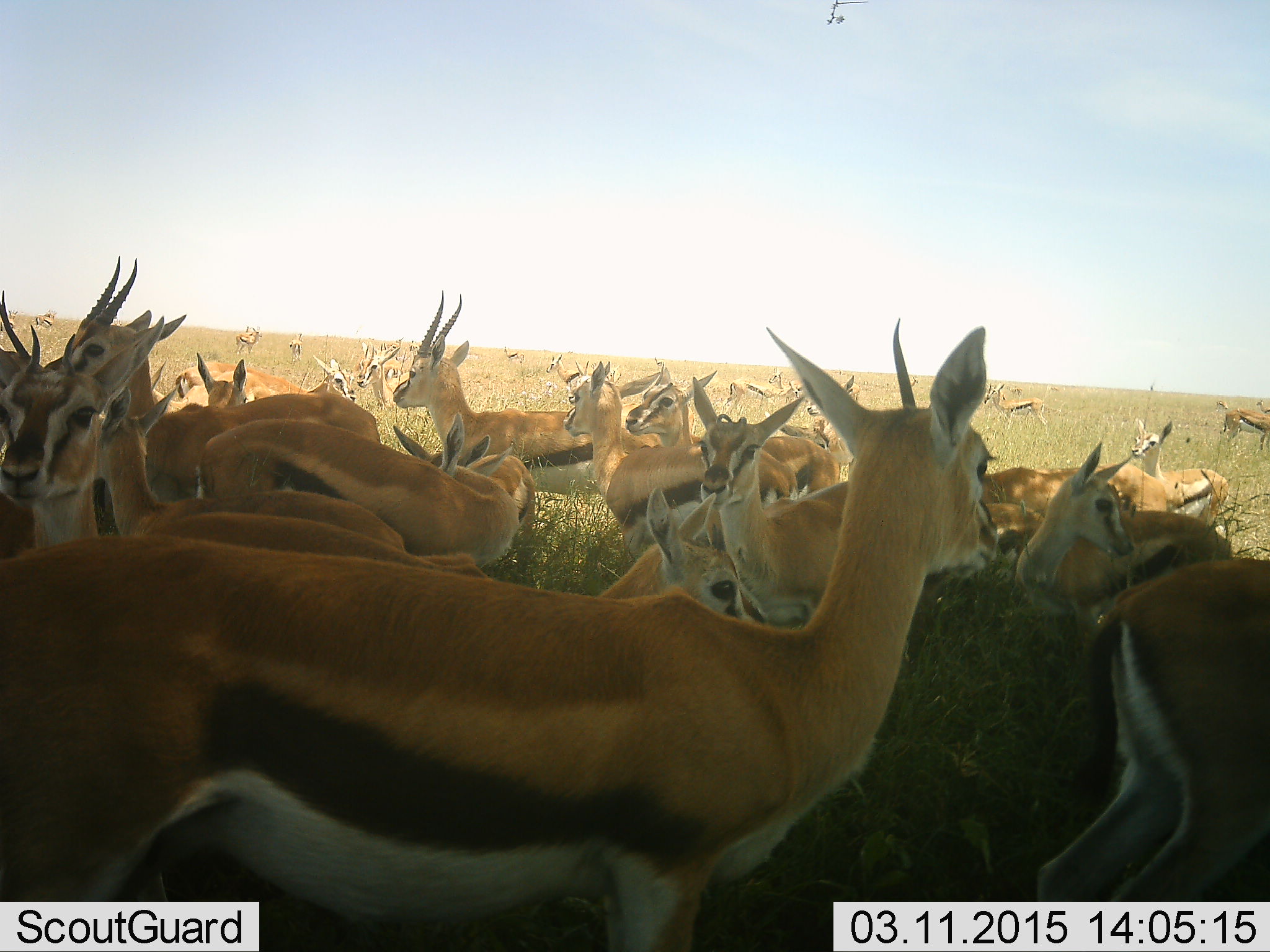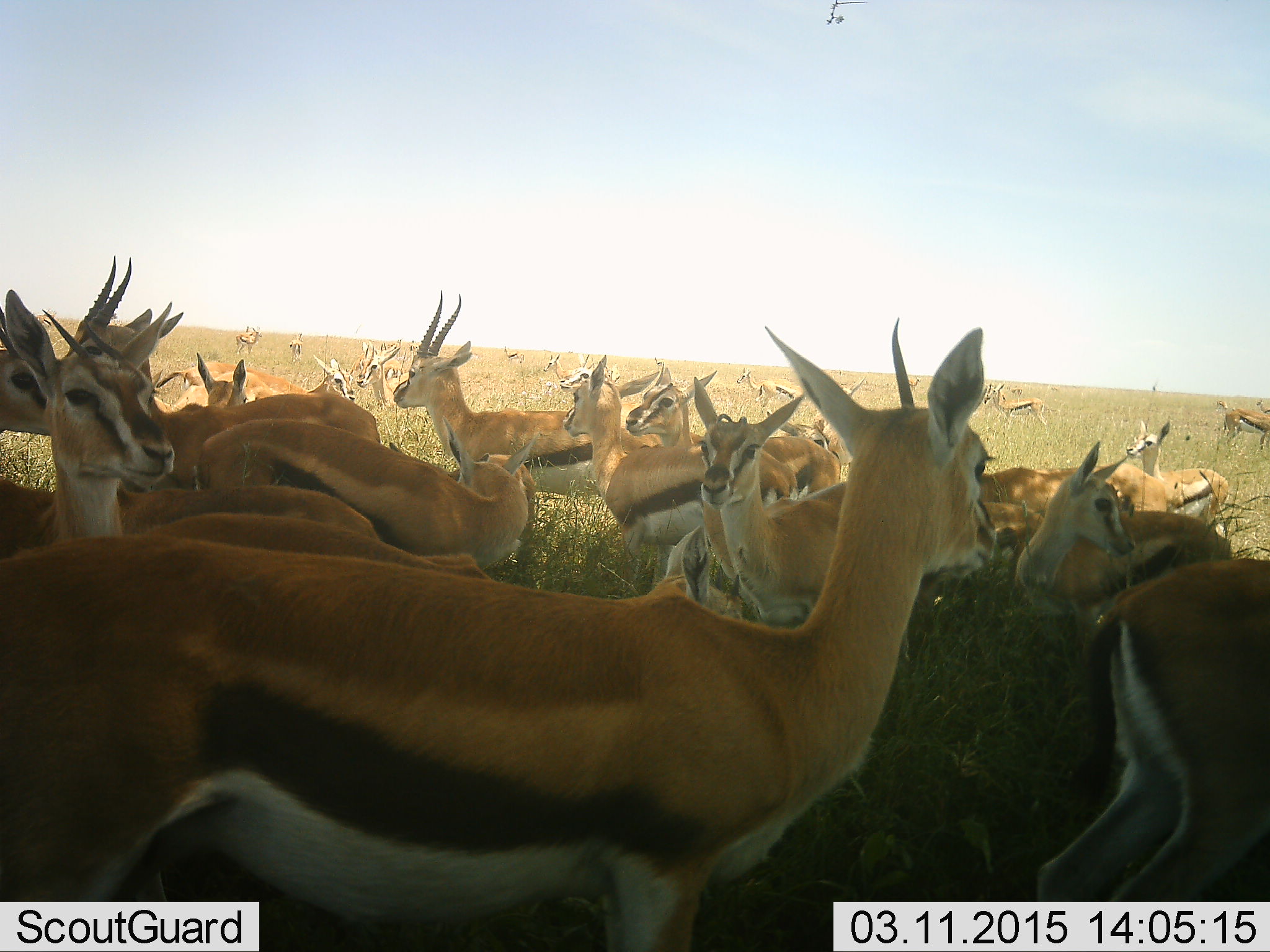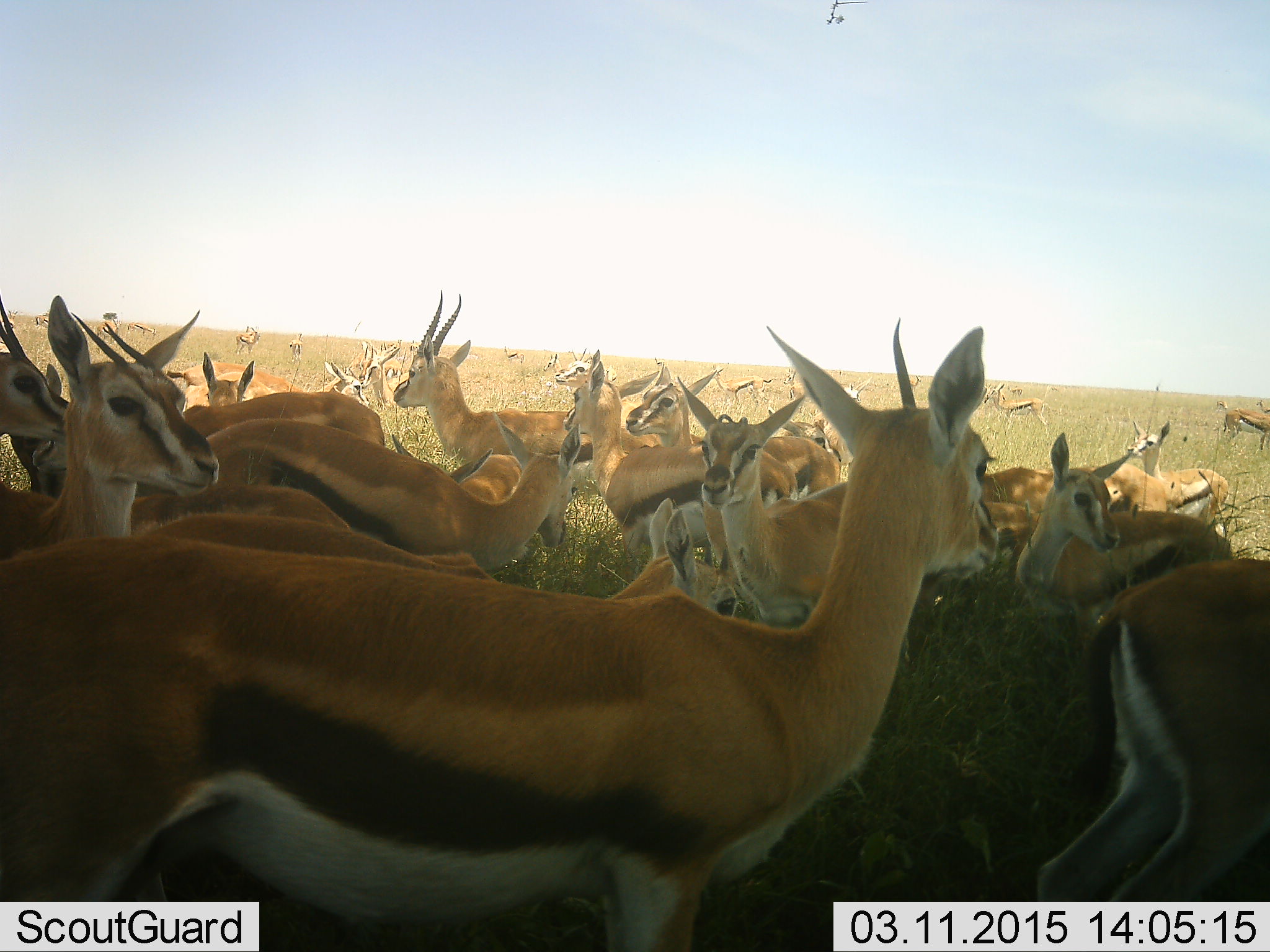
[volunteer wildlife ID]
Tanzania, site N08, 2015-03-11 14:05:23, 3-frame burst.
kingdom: Animalia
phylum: Chordata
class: Mammalia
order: Artiodactyla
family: Bovidae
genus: Eudorcas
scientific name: Eudorcas thomsonii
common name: thomson's gazelle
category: gazellethomsons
Gazellethomsons (thomson's gazelle) (Eudorcas thomsonii), count 11-50. Behavior (volunteer vote fractions): standing 90%, resting 40%, moving 20%, interacting 30%. Young present (vote fraction): 30%. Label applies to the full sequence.